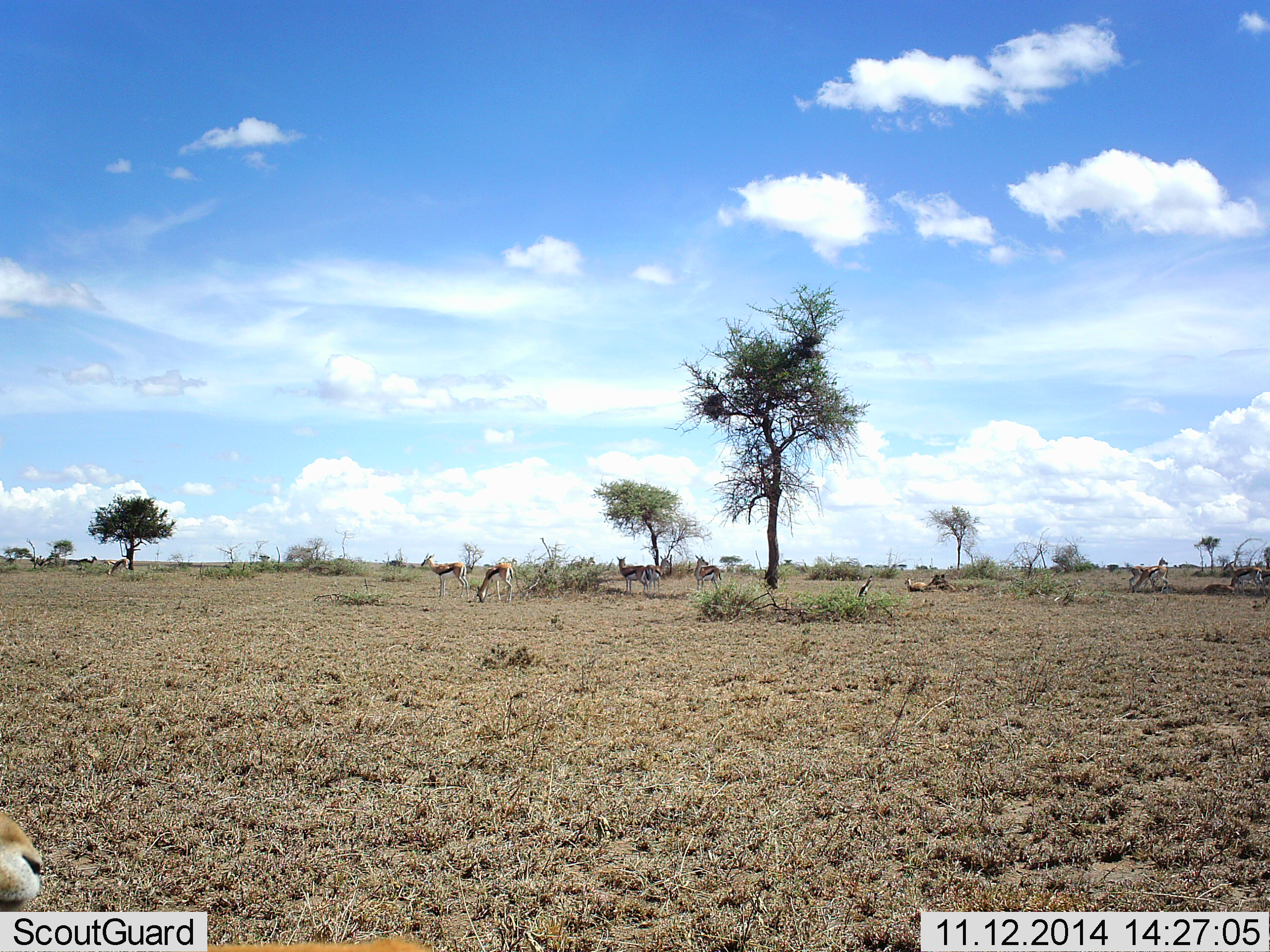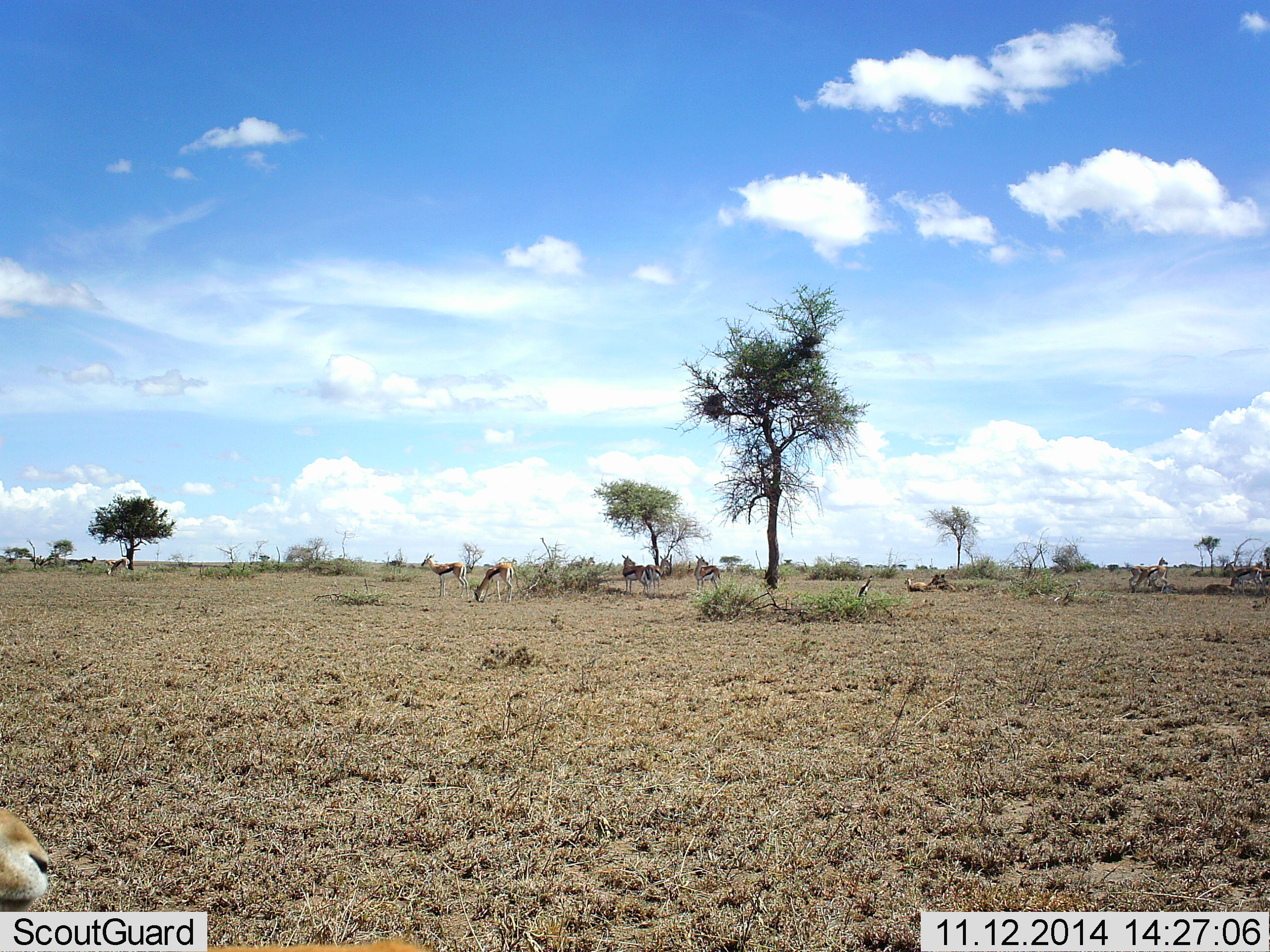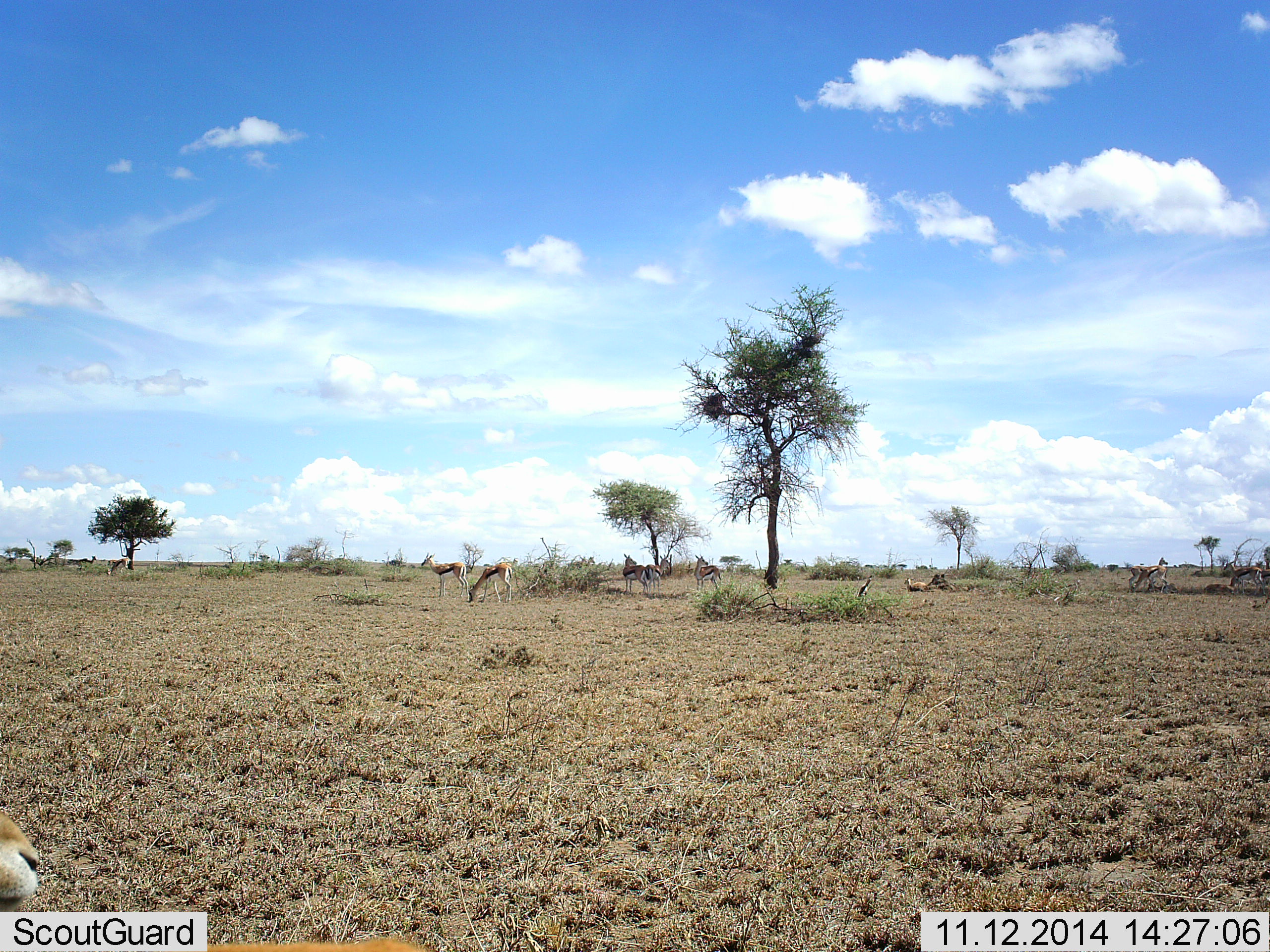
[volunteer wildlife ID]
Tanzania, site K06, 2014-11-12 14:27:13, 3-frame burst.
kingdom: Animalia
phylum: Chordata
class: Mammalia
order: Artiodactyla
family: Bovidae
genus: Eudorcas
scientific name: Eudorcas thomsonii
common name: thomson's gazelle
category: gazellethomsons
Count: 11-50.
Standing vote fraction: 70%.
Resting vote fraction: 70%.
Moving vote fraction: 0%.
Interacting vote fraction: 0%.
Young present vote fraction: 0%.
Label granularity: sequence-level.